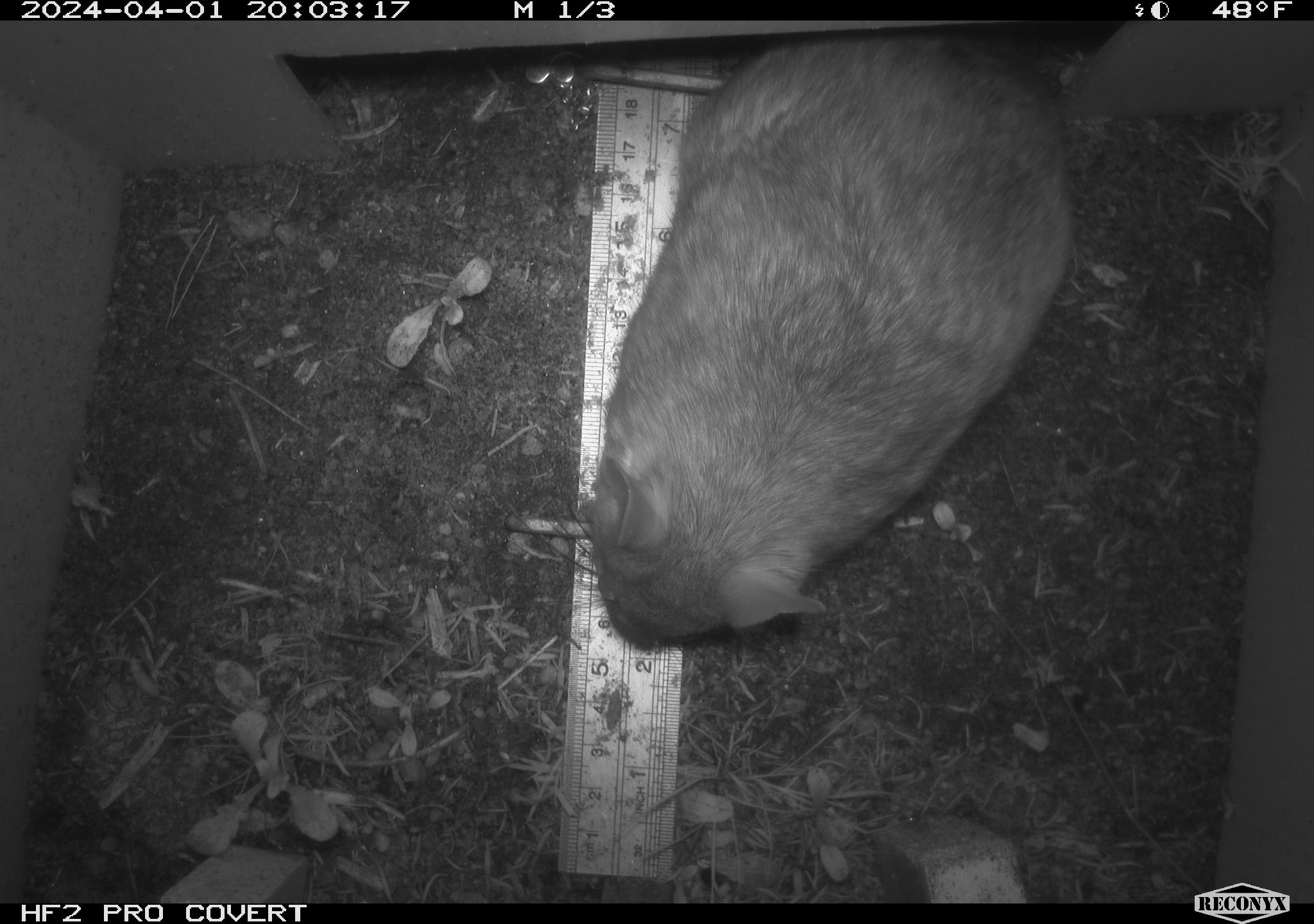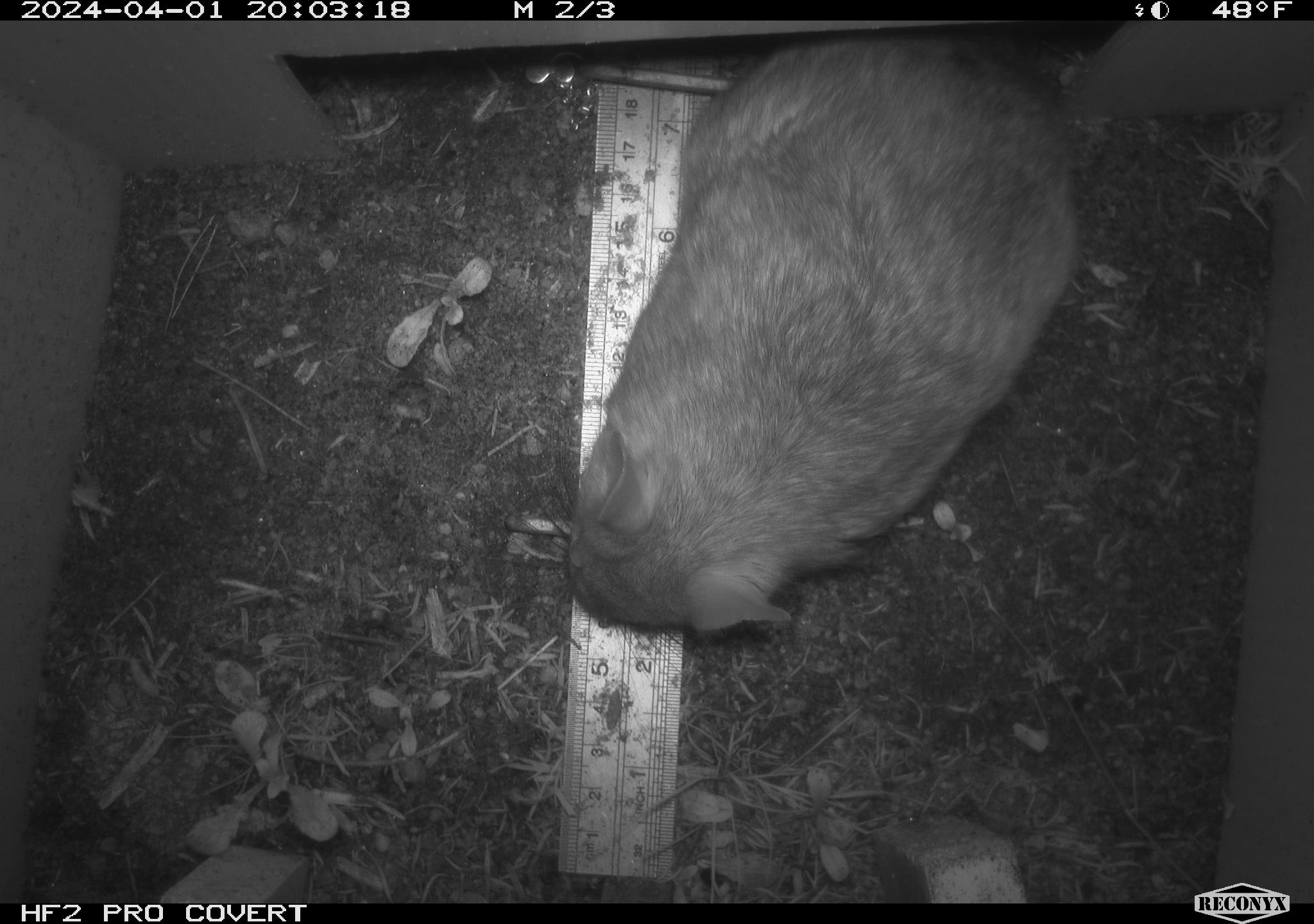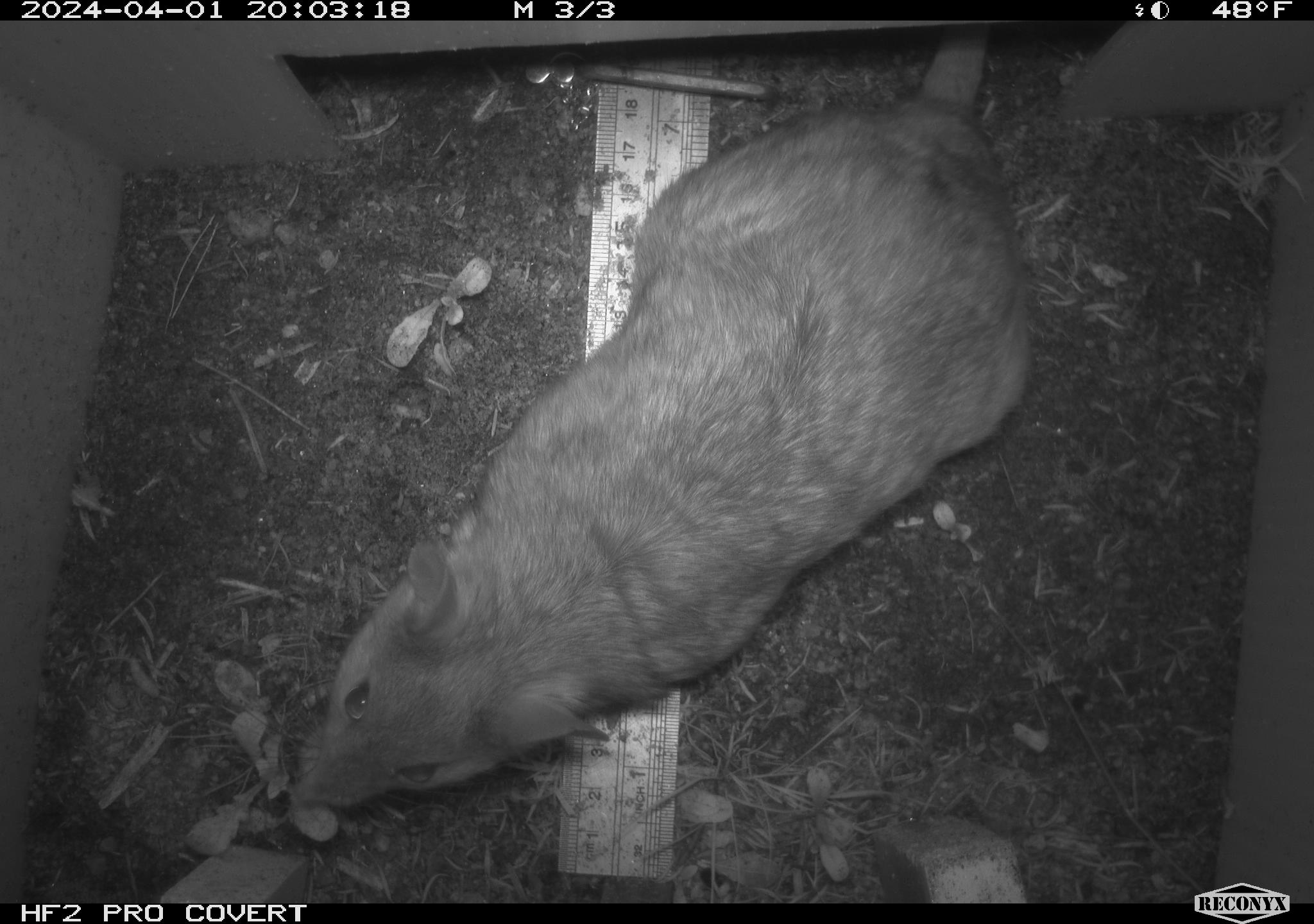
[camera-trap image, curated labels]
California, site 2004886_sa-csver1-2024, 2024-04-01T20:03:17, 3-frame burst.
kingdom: Animalia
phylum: Chordata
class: Mammalia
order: Rodentia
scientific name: Rodentia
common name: rodent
Rodent (Rodentia).